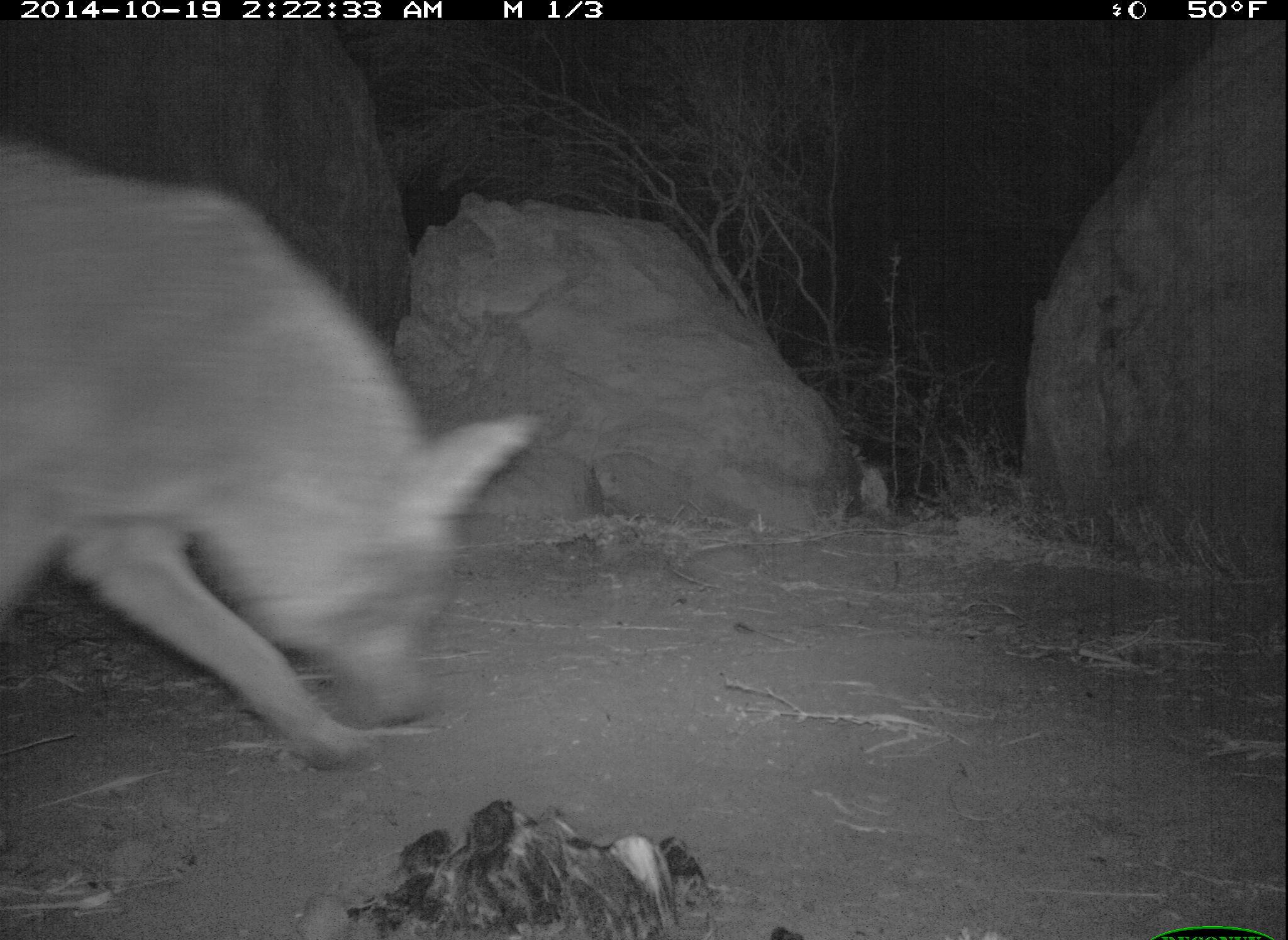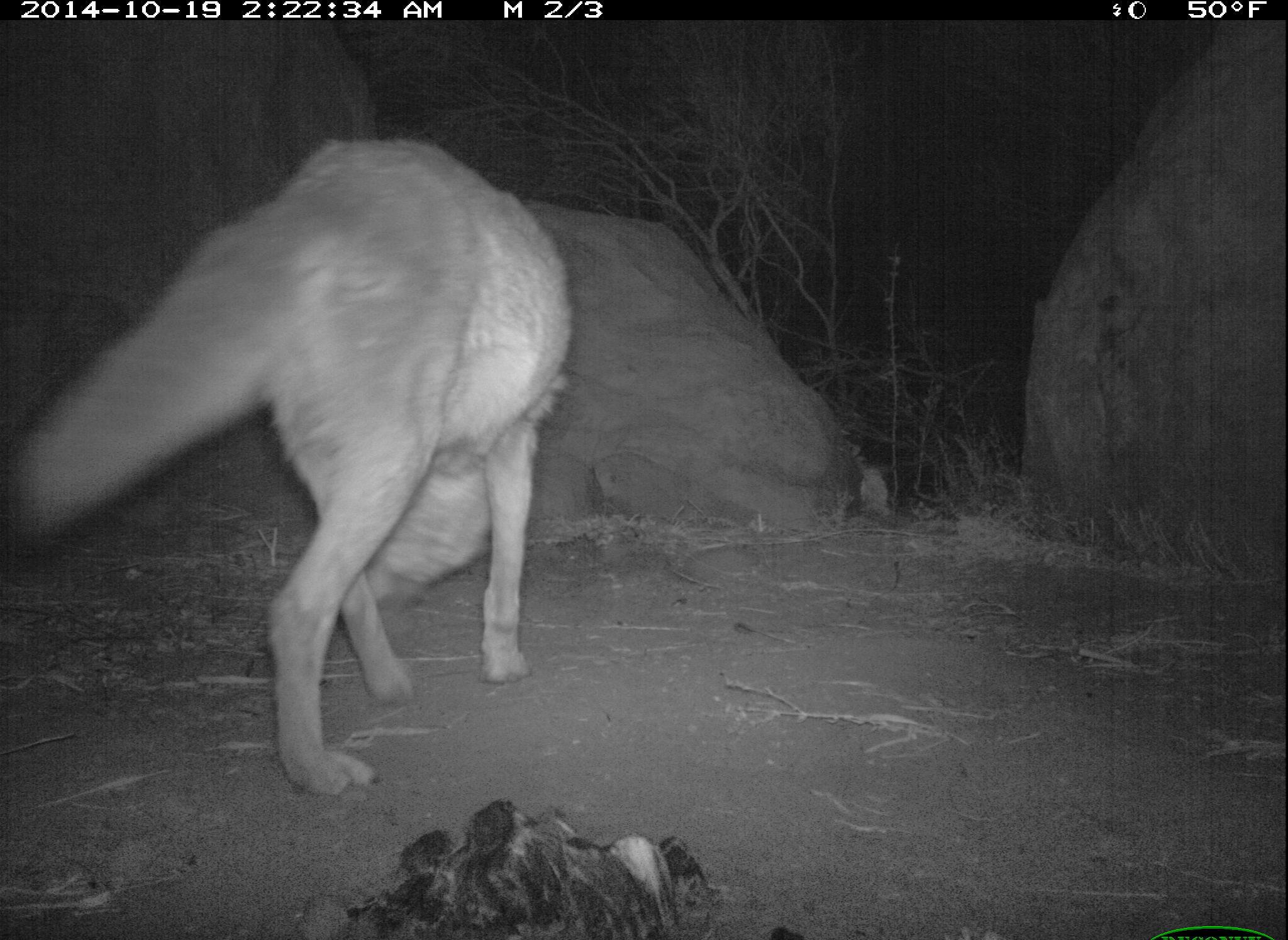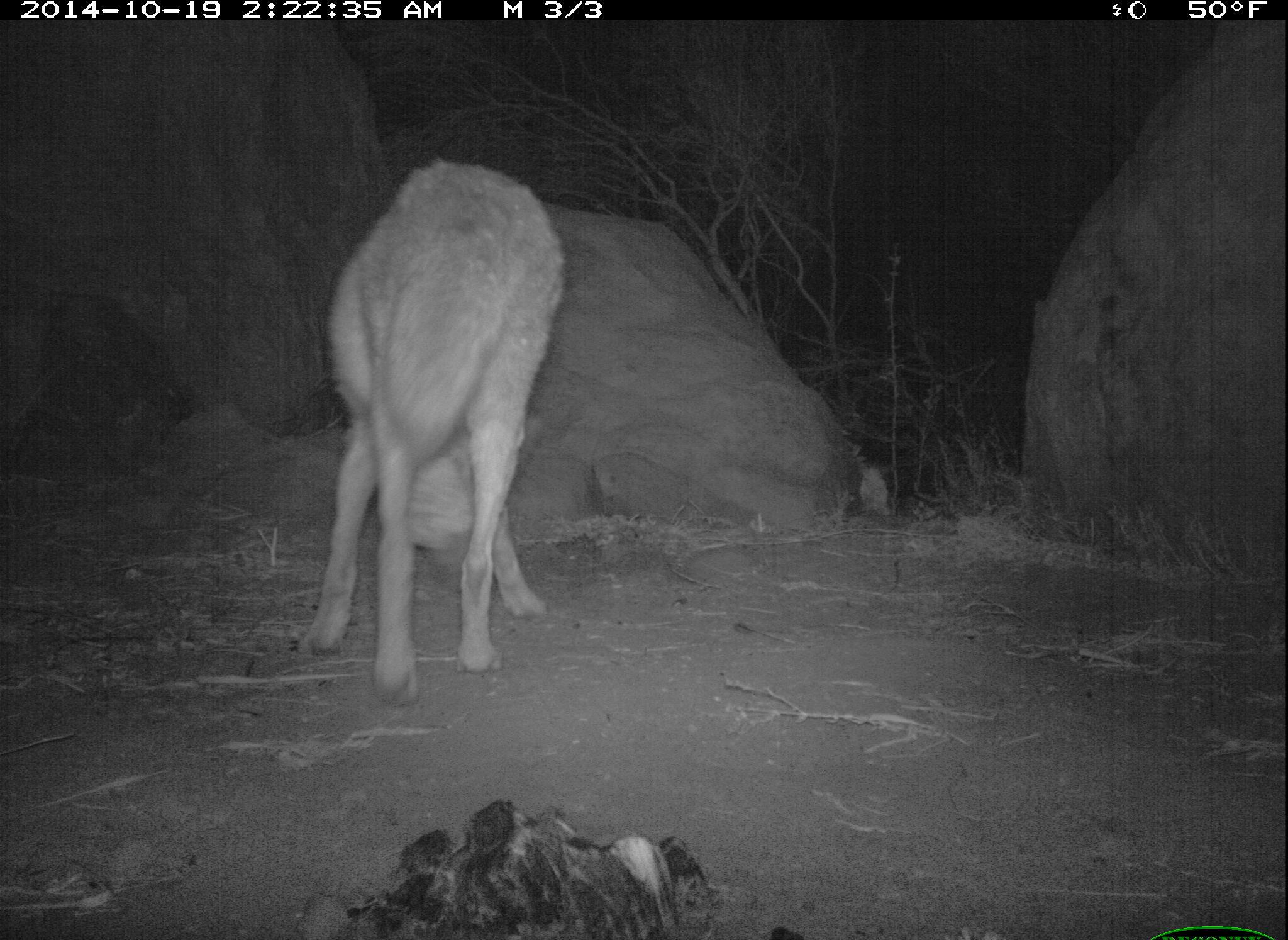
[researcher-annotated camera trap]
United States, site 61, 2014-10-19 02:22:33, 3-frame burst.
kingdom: Animalia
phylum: Chordata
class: Mammalia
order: Carnivora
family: Canidae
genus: Canis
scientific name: Canis latrans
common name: coyote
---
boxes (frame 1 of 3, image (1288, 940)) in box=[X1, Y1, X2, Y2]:
coyote: box=[16, 140, 546, 778]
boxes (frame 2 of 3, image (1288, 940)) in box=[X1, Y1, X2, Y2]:
coyote: box=[29, 124, 668, 821]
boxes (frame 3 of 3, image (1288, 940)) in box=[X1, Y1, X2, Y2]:
coyote: box=[290, 151, 576, 712]